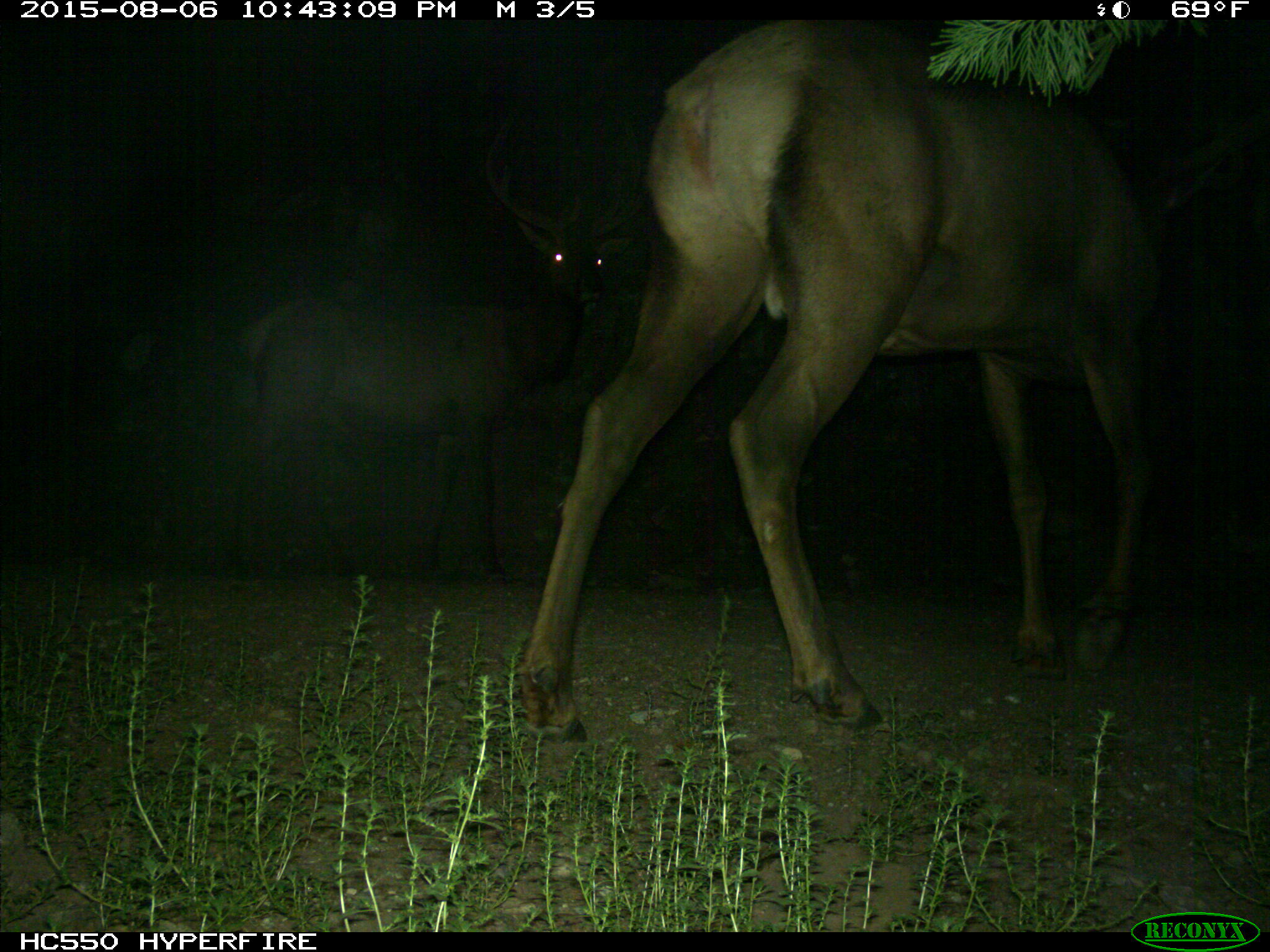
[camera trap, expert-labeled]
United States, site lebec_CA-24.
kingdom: Animalia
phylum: Chordata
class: Mammalia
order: Artiodactyla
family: Cervidae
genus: Cervus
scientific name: Cervus canadensis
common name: elk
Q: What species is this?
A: Cervus canadensis (elk).